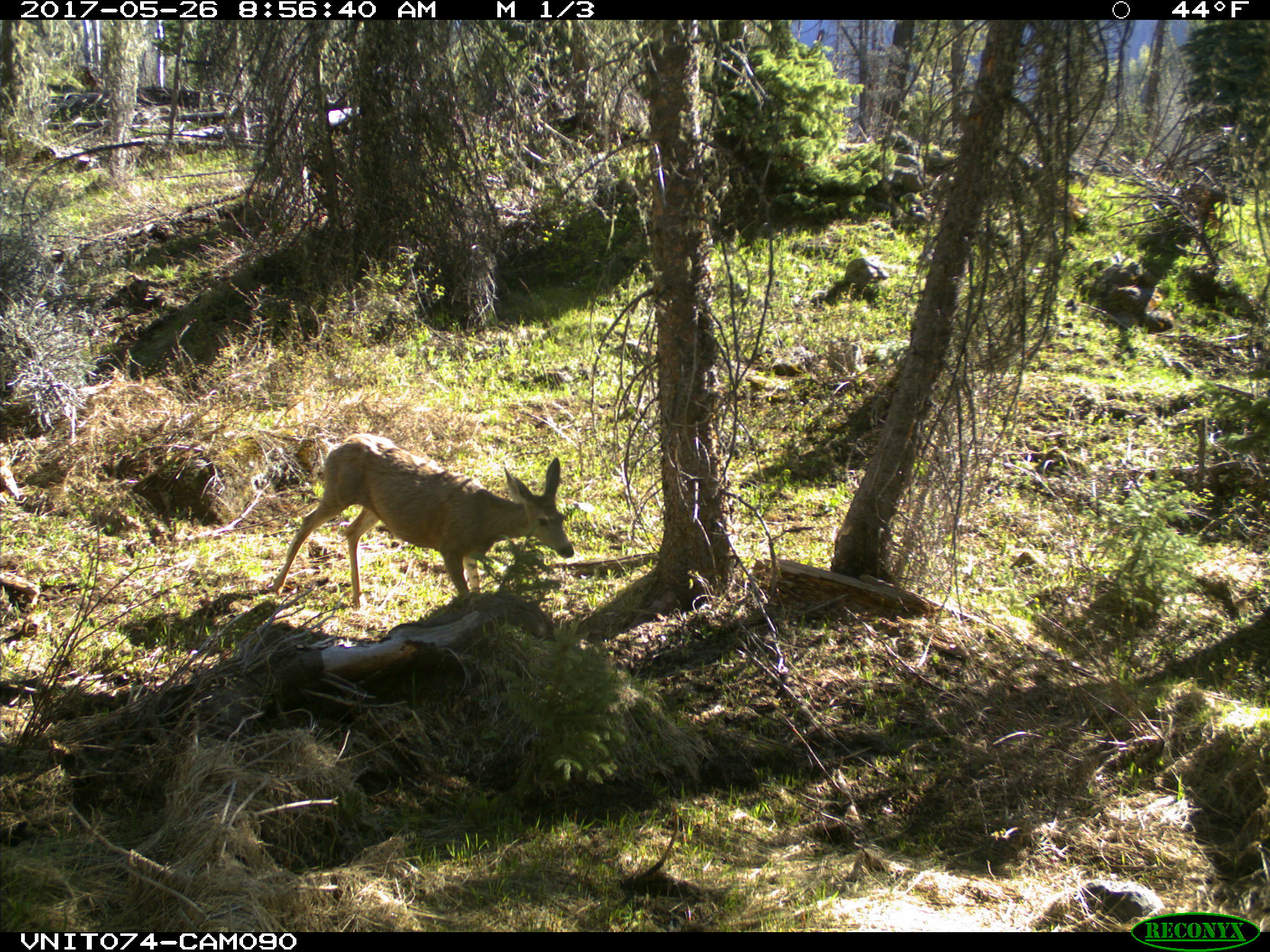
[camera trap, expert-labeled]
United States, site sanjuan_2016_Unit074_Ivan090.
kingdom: Animalia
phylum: Chordata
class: Mammalia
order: Artiodactyla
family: Cervidae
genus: Odocoileus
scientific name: Odocoileus hemionus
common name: mule deer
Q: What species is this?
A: Odocoileus hemionus (mule deer).